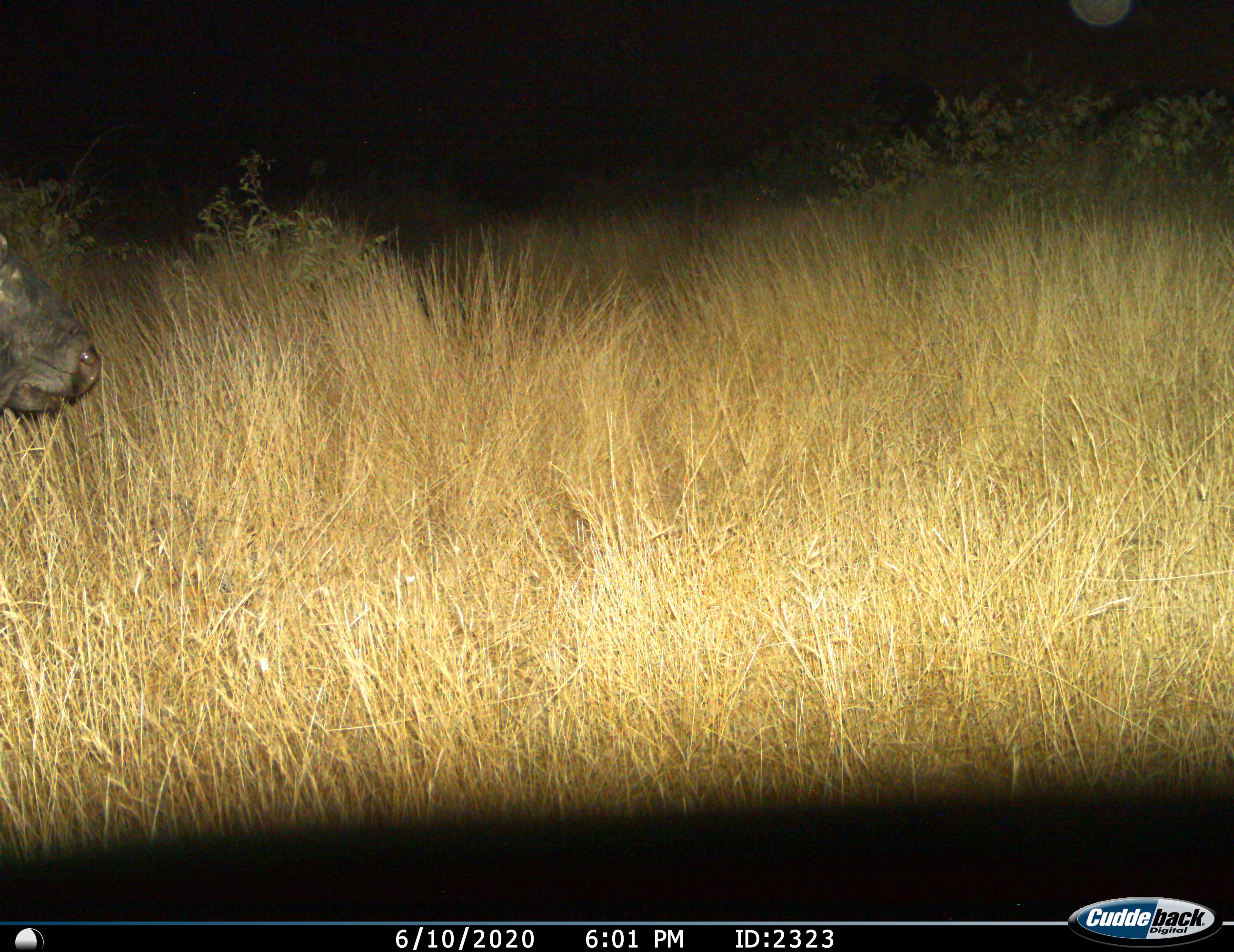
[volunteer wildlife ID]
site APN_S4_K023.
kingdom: Animalia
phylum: Chordata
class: Mammalia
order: Artiodactyla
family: Bovidae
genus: Syncerus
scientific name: Syncerus caffer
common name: african buffalo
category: buffalo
Buffalo (african buffalo) (Syncerus caffer), count 1. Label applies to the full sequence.